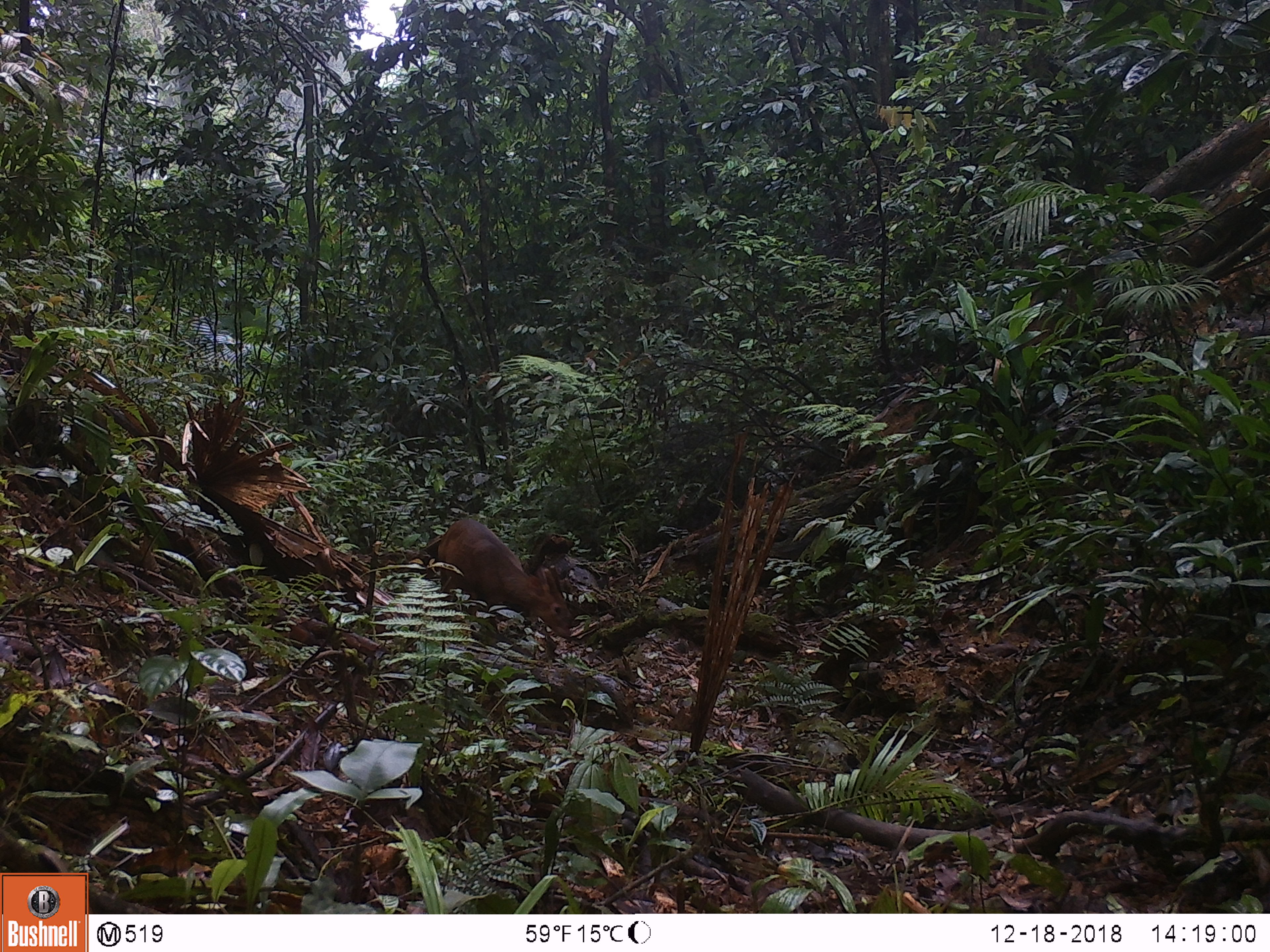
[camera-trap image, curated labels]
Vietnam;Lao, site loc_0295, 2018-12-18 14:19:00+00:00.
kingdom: Animalia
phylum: Chordata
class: Mammalia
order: Artiodactyla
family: Cervidae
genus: Muntiacus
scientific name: Muntiacus vuquangensis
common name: large-antlered muntjac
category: large antlered muntjac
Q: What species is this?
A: Large antlered muntjac (large-antlered muntjac) (Muntiacus vuquangensis).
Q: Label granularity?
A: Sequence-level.